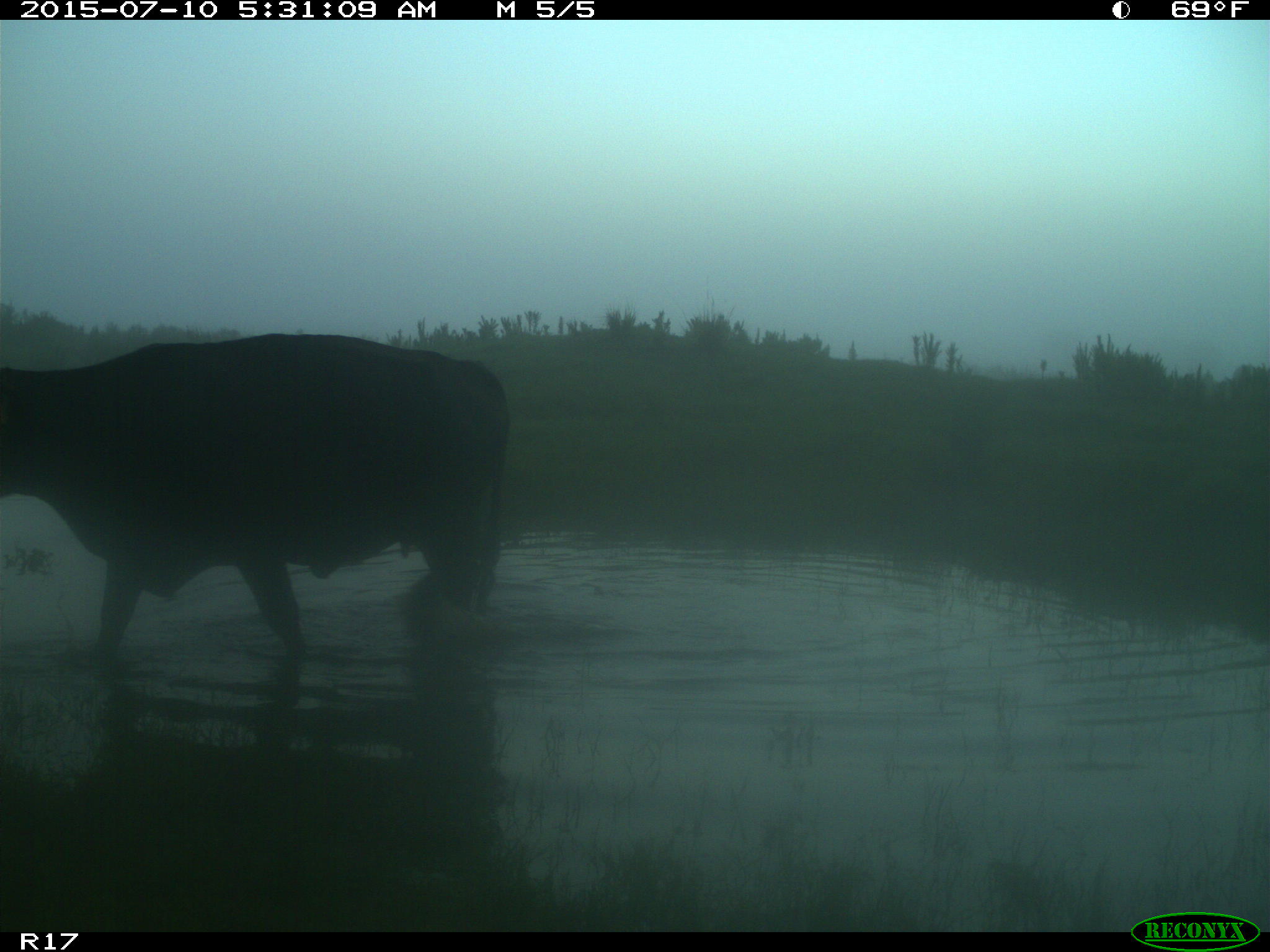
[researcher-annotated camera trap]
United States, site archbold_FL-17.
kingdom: Animalia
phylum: Chordata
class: Mammalia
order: Artiodactyla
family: Bovidae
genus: Bos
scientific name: Bos taurus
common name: domestic cow